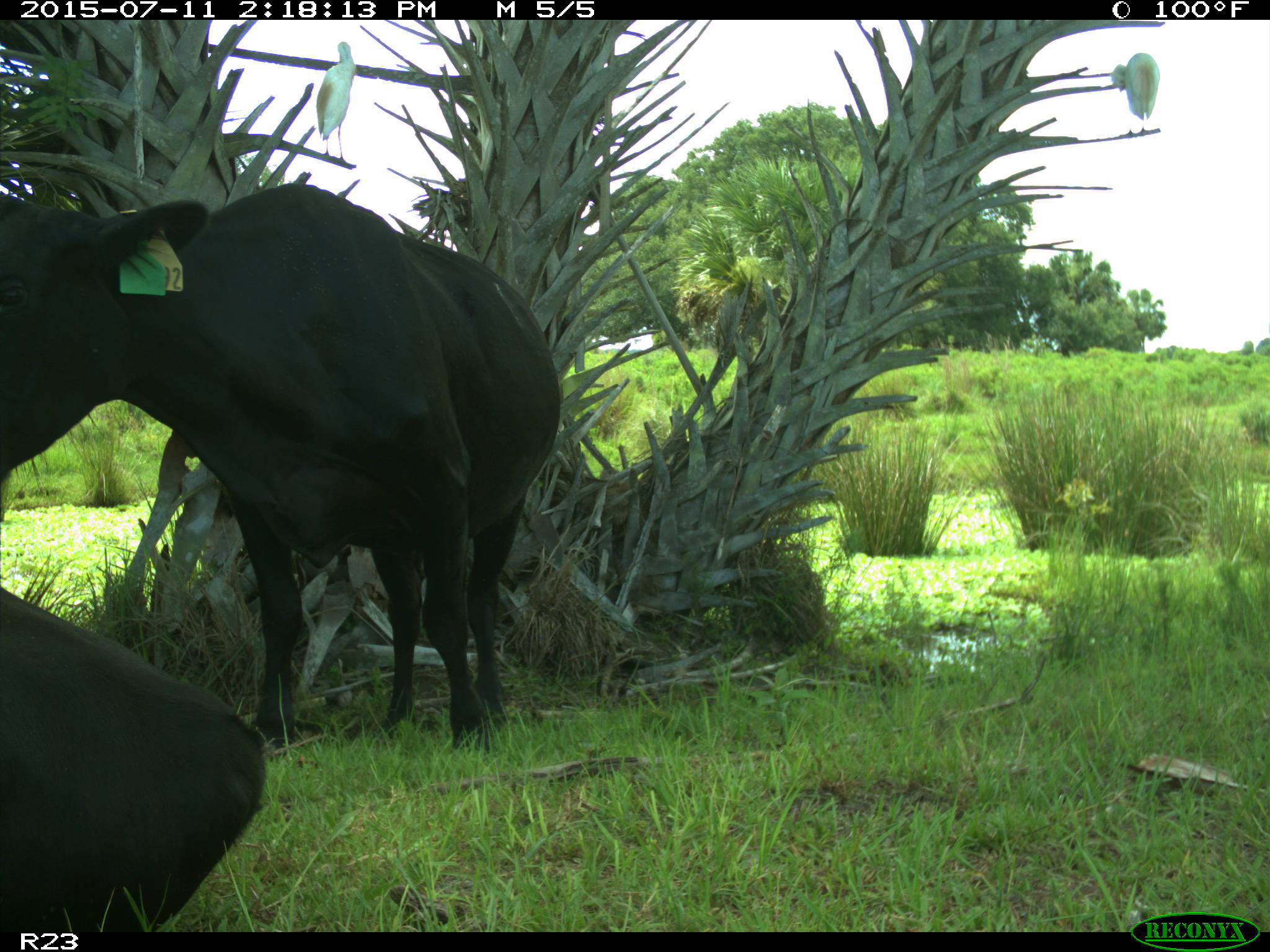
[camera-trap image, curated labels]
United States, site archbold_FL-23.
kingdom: Animalia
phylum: Chordata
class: Mammalia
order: Artiodactyla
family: Bovidae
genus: Bos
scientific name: Bos taurus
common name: domestic cow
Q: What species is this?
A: Bos taurus (domestic cow).